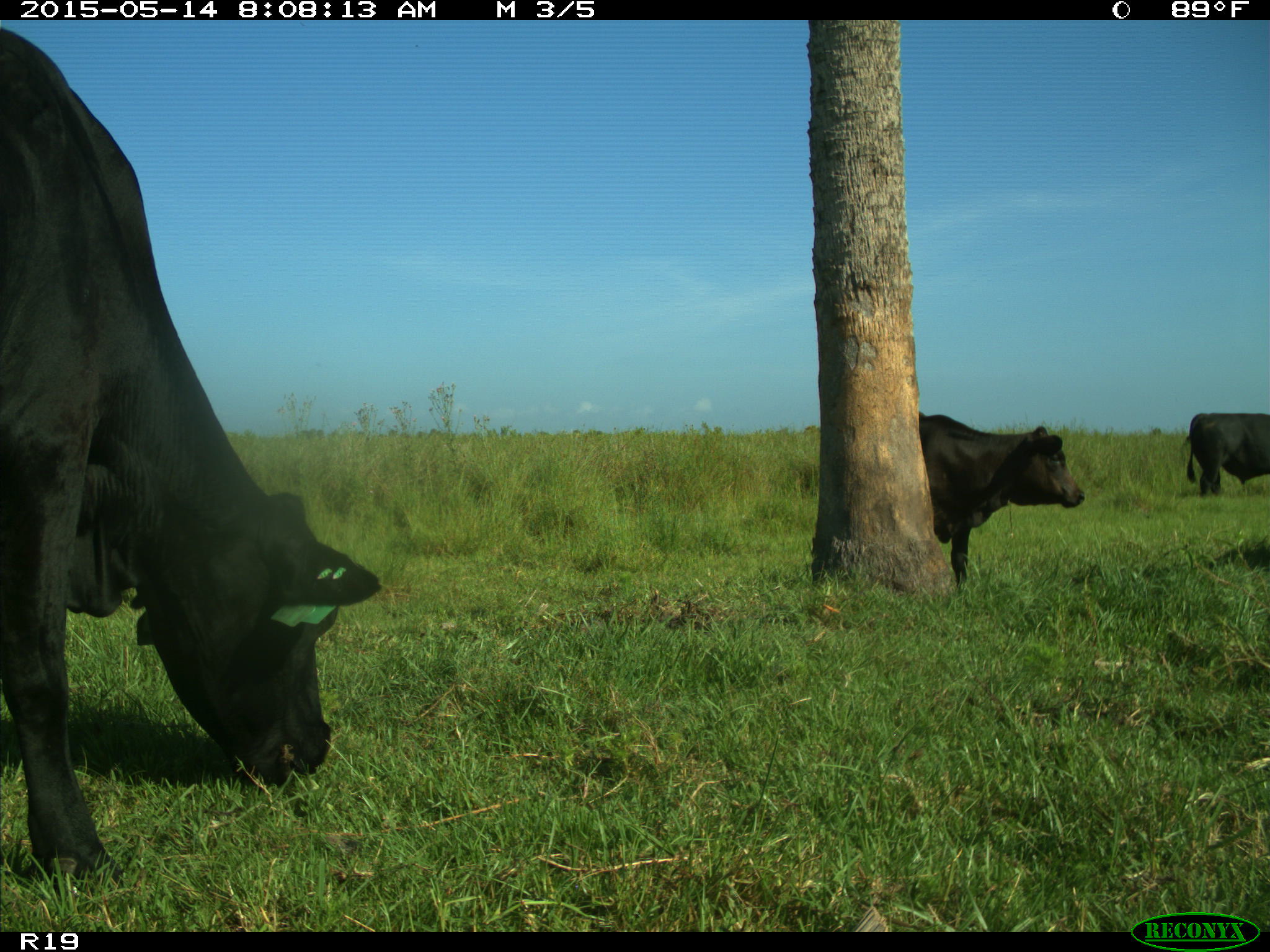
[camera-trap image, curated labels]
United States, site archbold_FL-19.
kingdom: Animalia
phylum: Chordata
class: Mammalia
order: Artiodactyla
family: Bovidae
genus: Bos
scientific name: Bos taurus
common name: domestic cow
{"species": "Bos taurus (domestic cow)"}